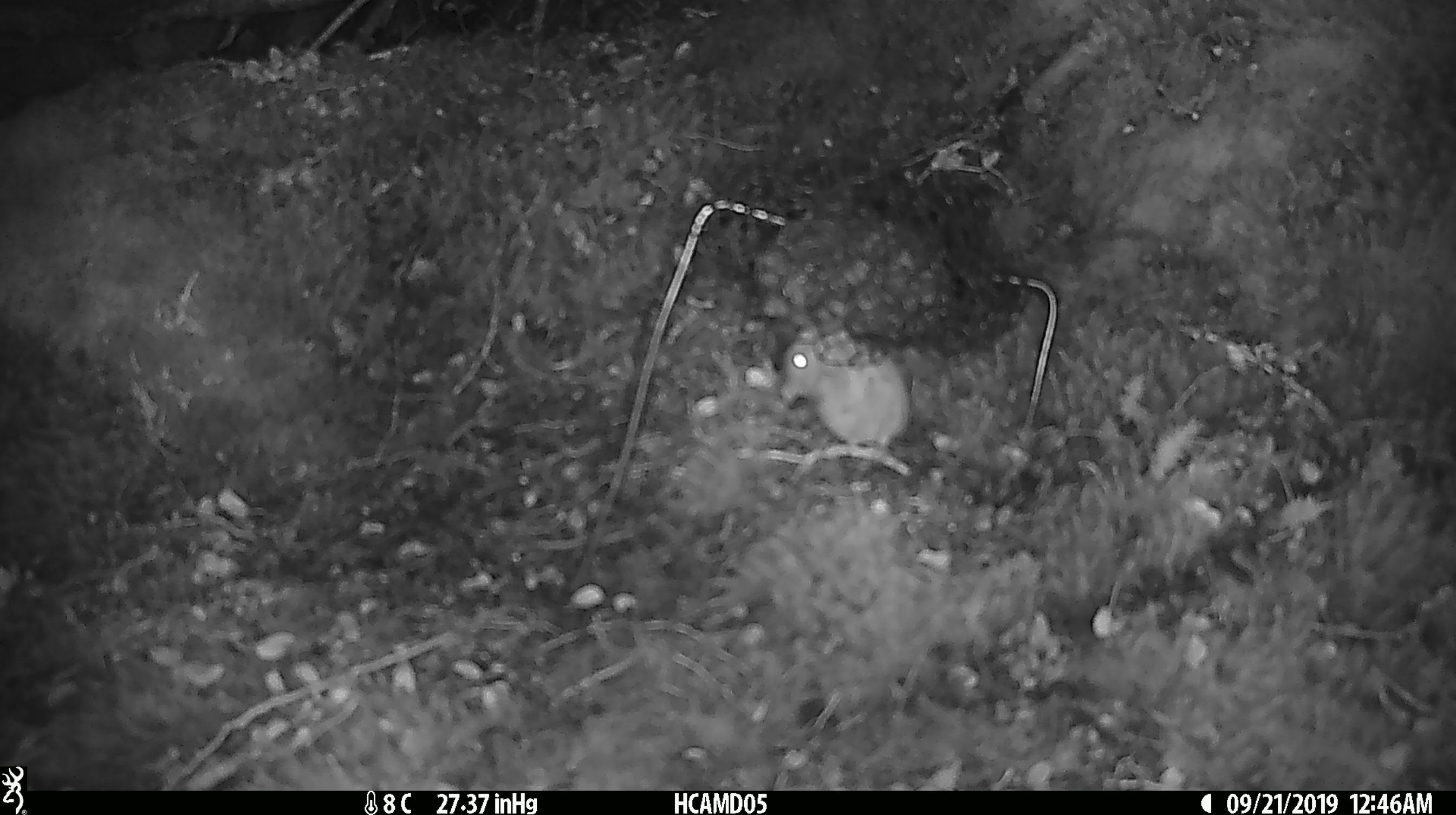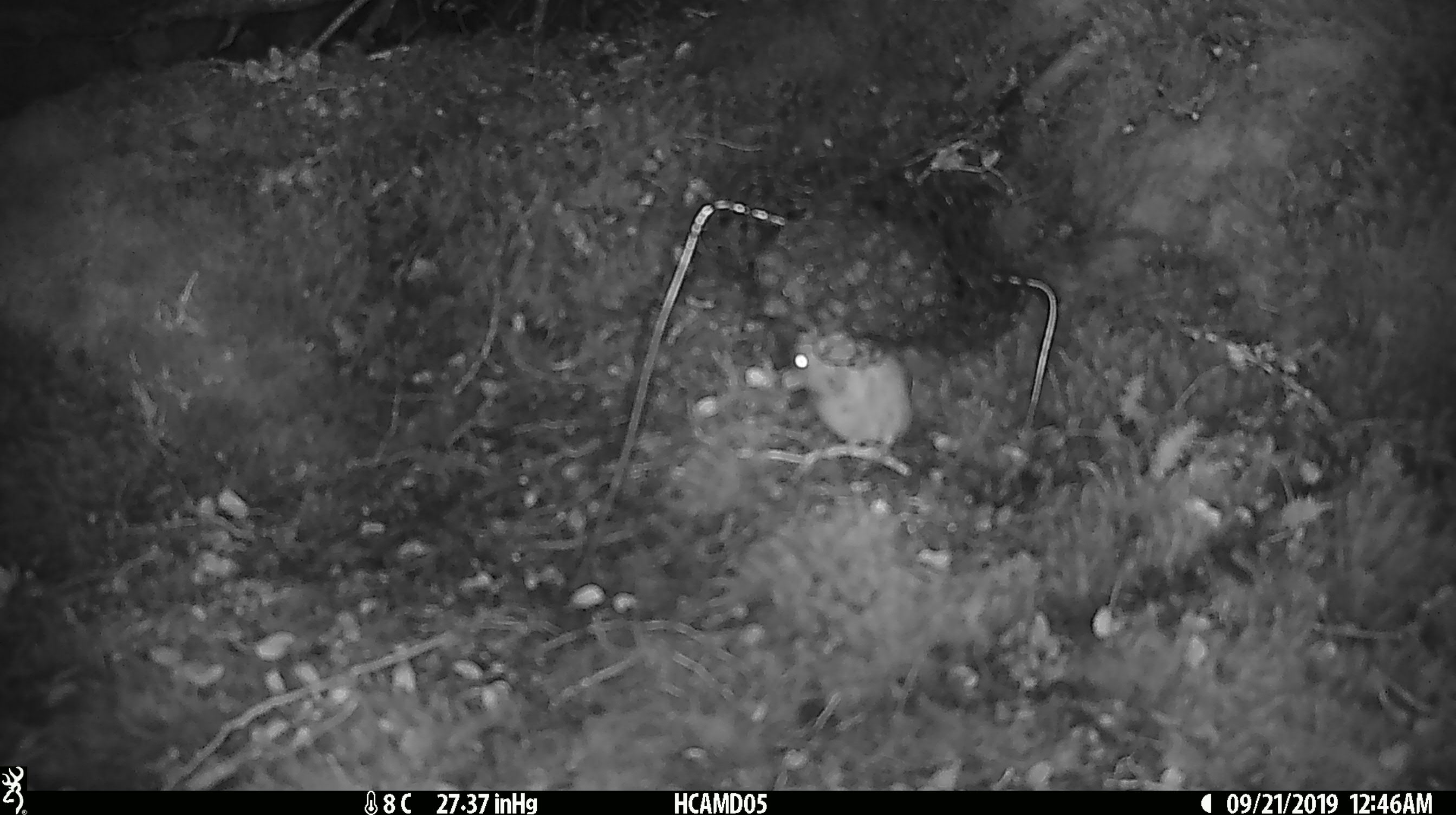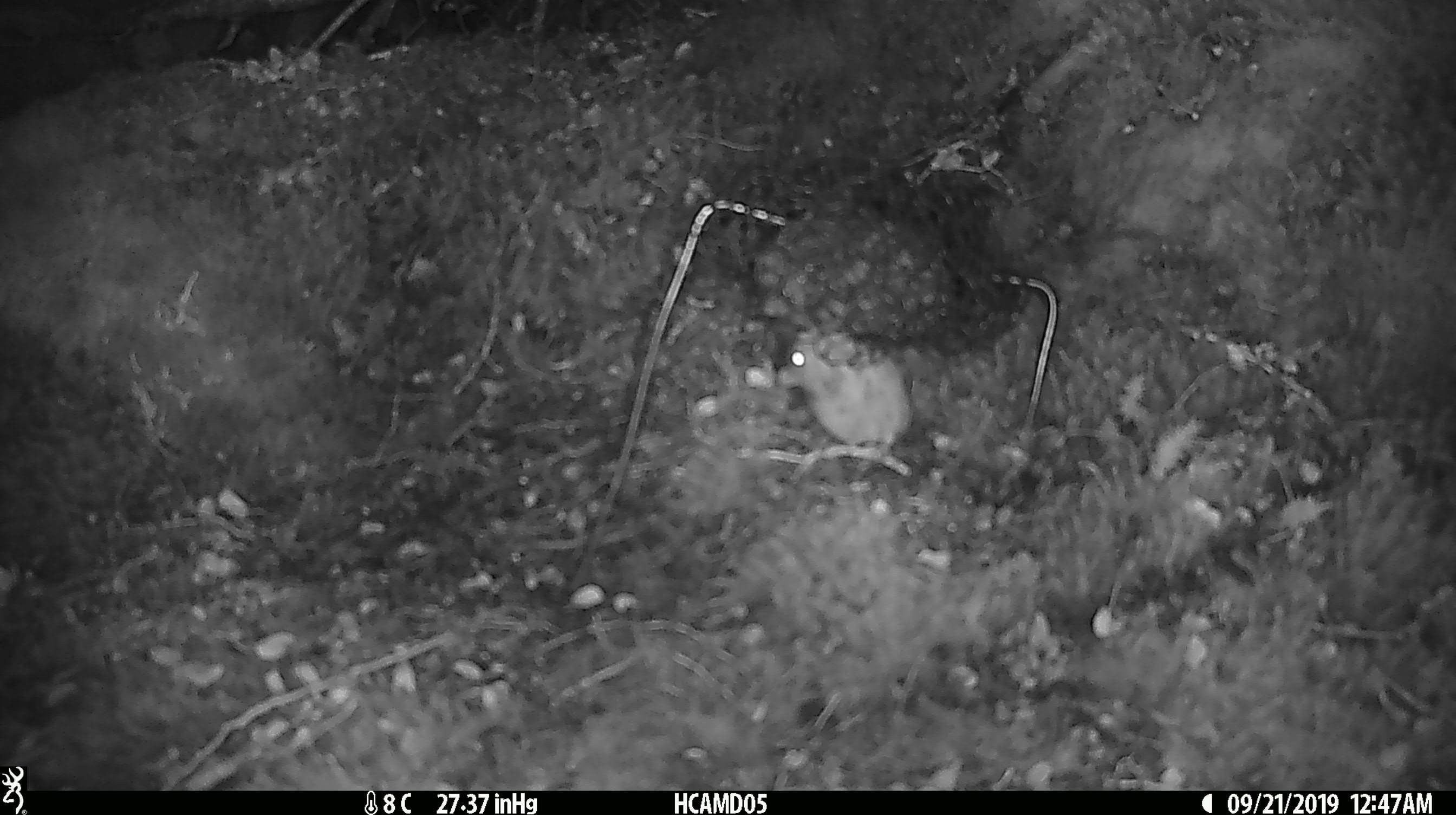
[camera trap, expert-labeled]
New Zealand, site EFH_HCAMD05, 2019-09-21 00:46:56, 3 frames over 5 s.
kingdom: Animalia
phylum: Chordata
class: Mammalia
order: Rodentia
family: Muridae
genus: Mus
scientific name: Mus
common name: mouse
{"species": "mouse (Mus)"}